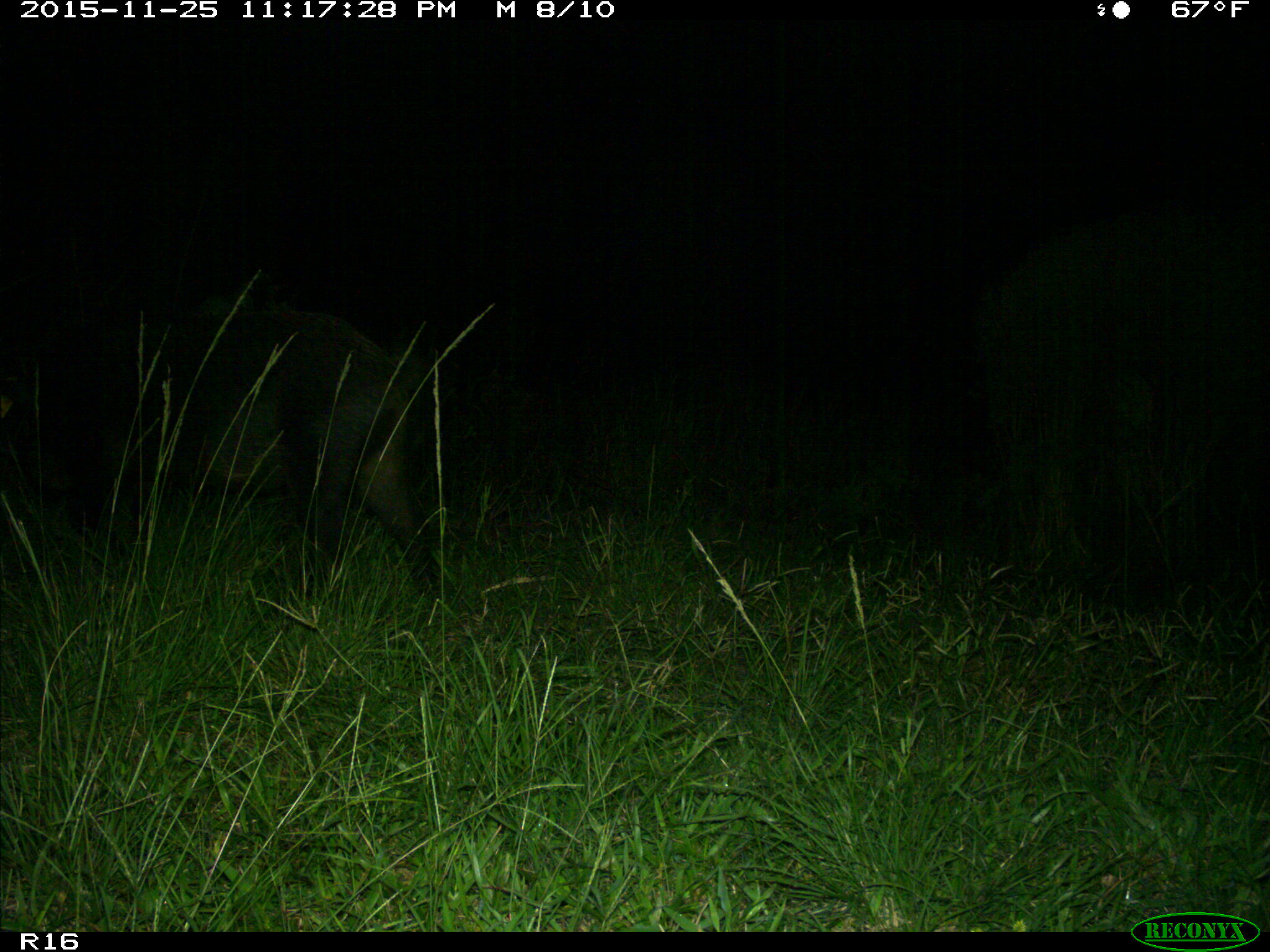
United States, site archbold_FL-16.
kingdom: Animalia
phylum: Chordata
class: Mammalia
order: Artiodactyla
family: Suidae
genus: Sus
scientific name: Sus scrofa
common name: wild boar